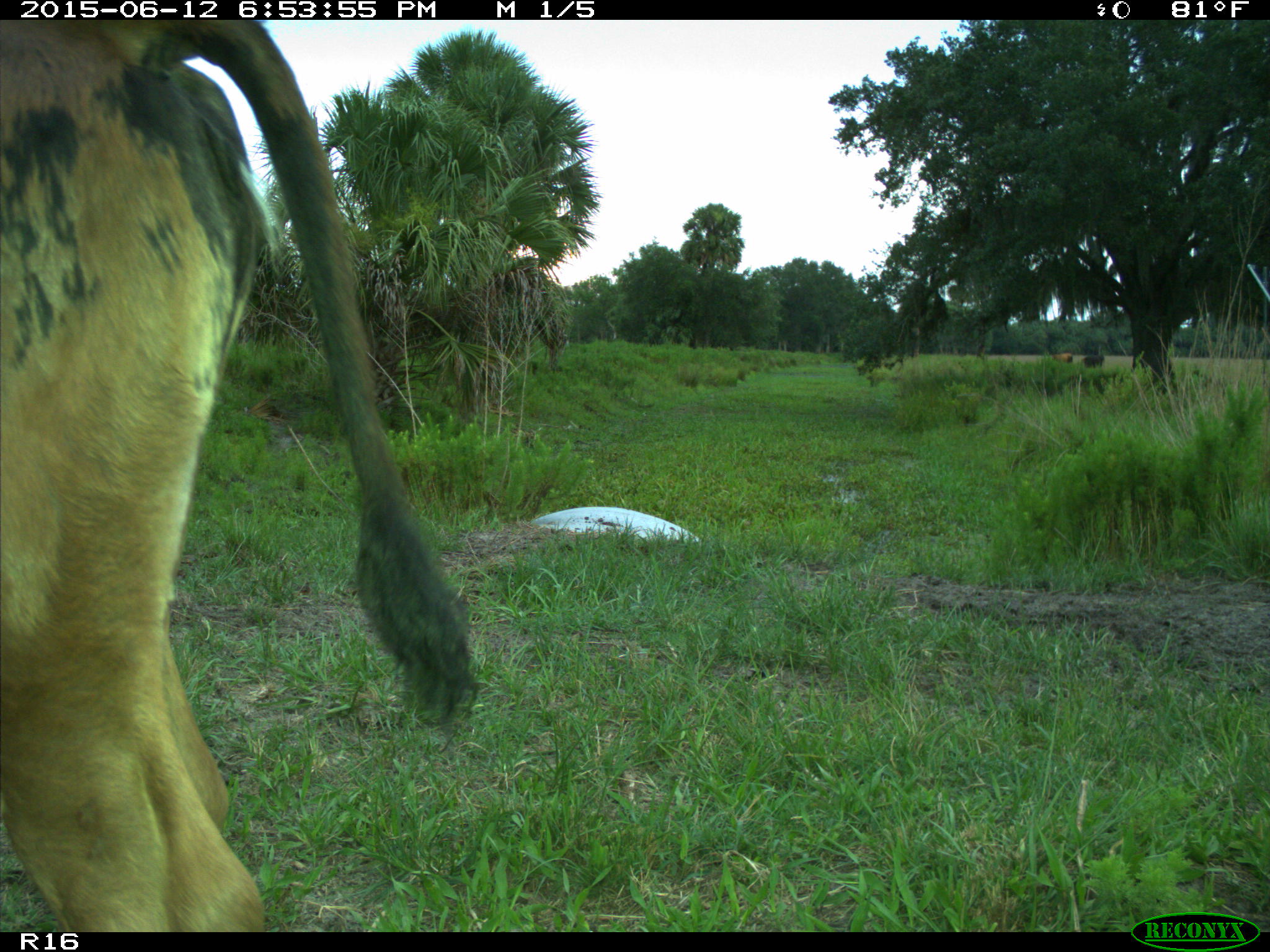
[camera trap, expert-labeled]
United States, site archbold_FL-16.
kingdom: Animalia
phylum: Chordata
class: Mammalia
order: Artiodactyla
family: Bovidae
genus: Bos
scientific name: Bos taurus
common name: domestic cow